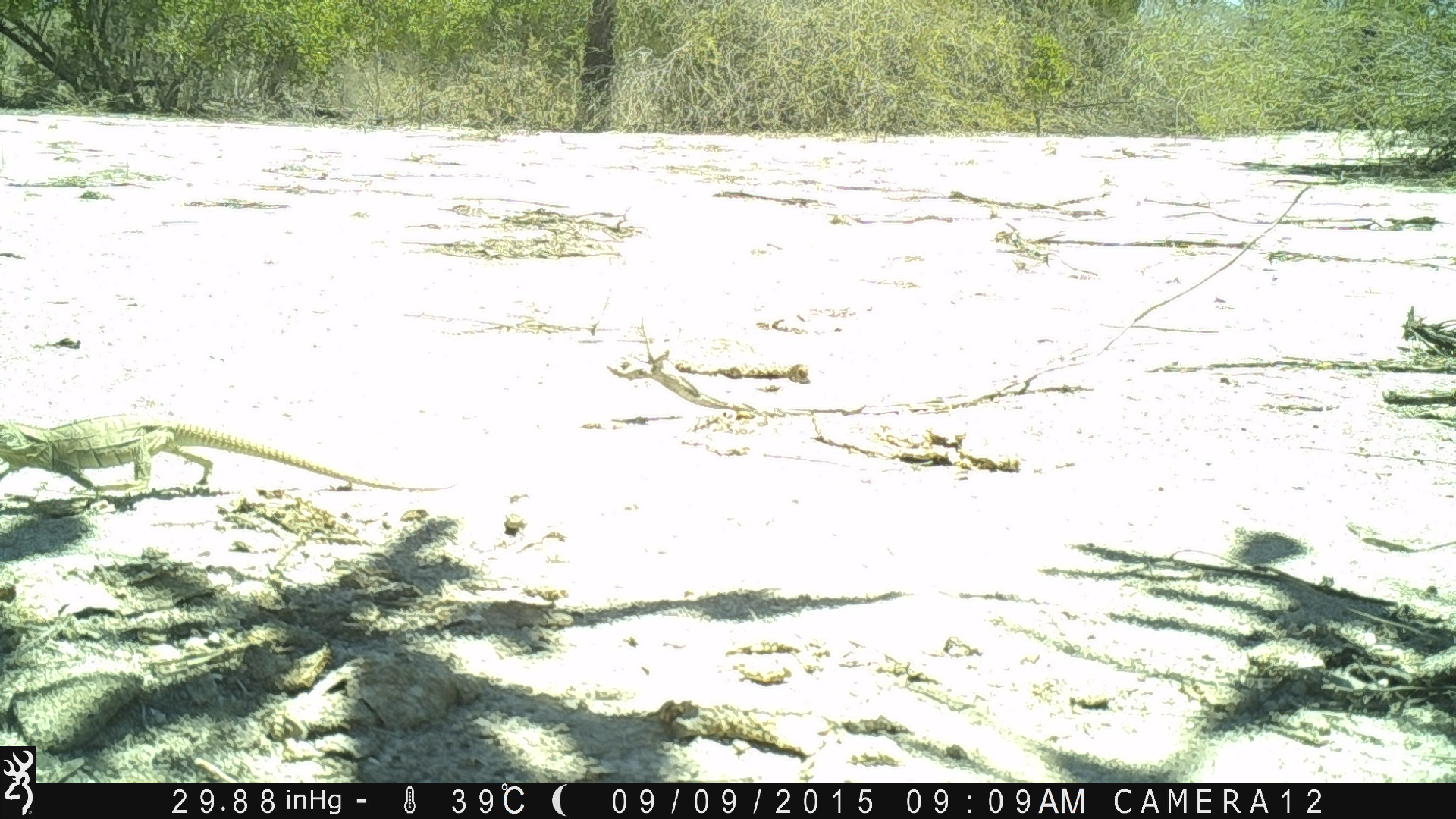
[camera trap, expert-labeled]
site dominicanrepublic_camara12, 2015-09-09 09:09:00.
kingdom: Animalia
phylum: Chordata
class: Reptilia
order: Squamata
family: Iguanidae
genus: Iguana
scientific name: Iguana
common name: typical iguanas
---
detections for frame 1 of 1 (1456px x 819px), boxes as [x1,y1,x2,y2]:
iguana: [0,404,450,504]